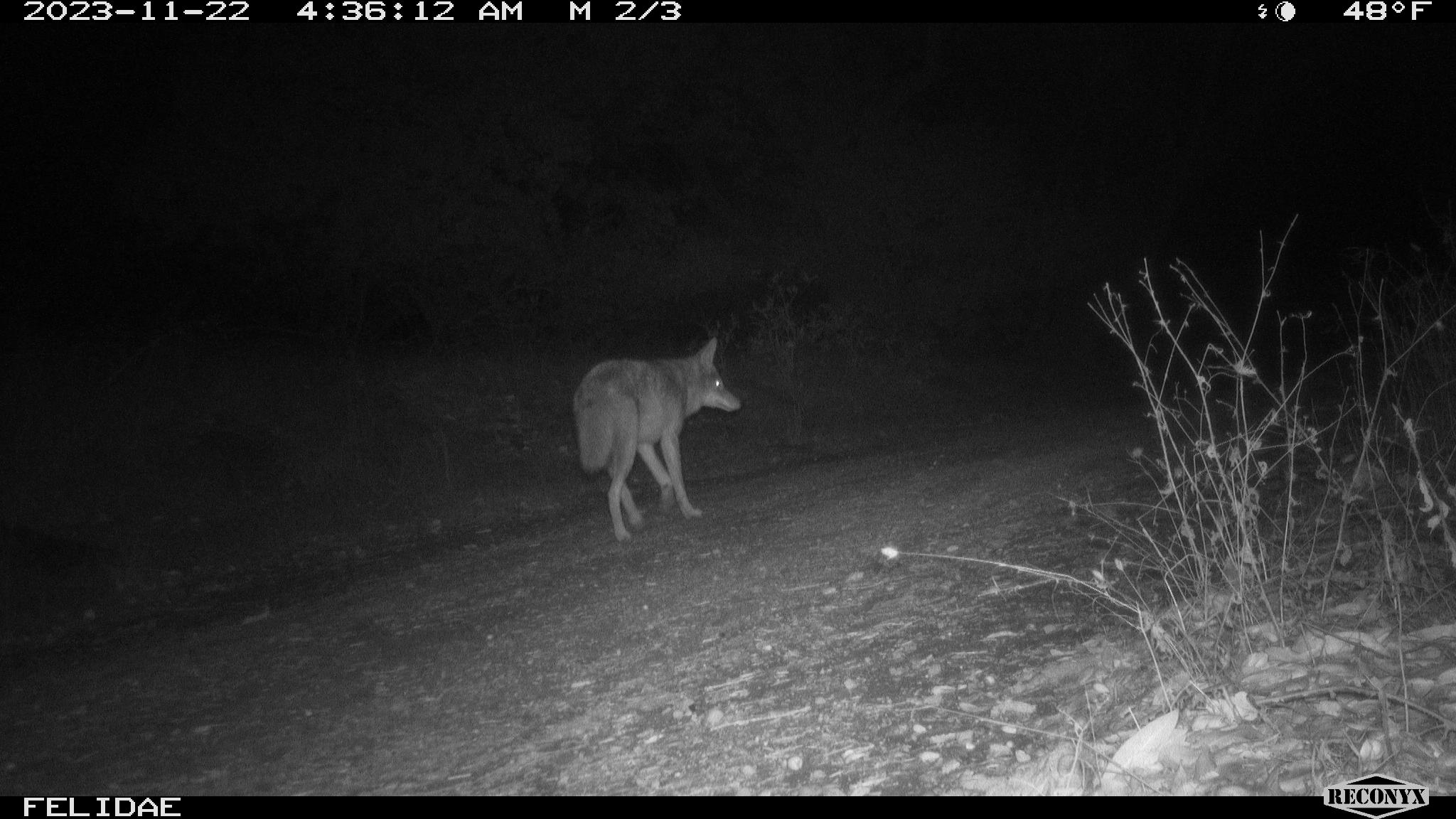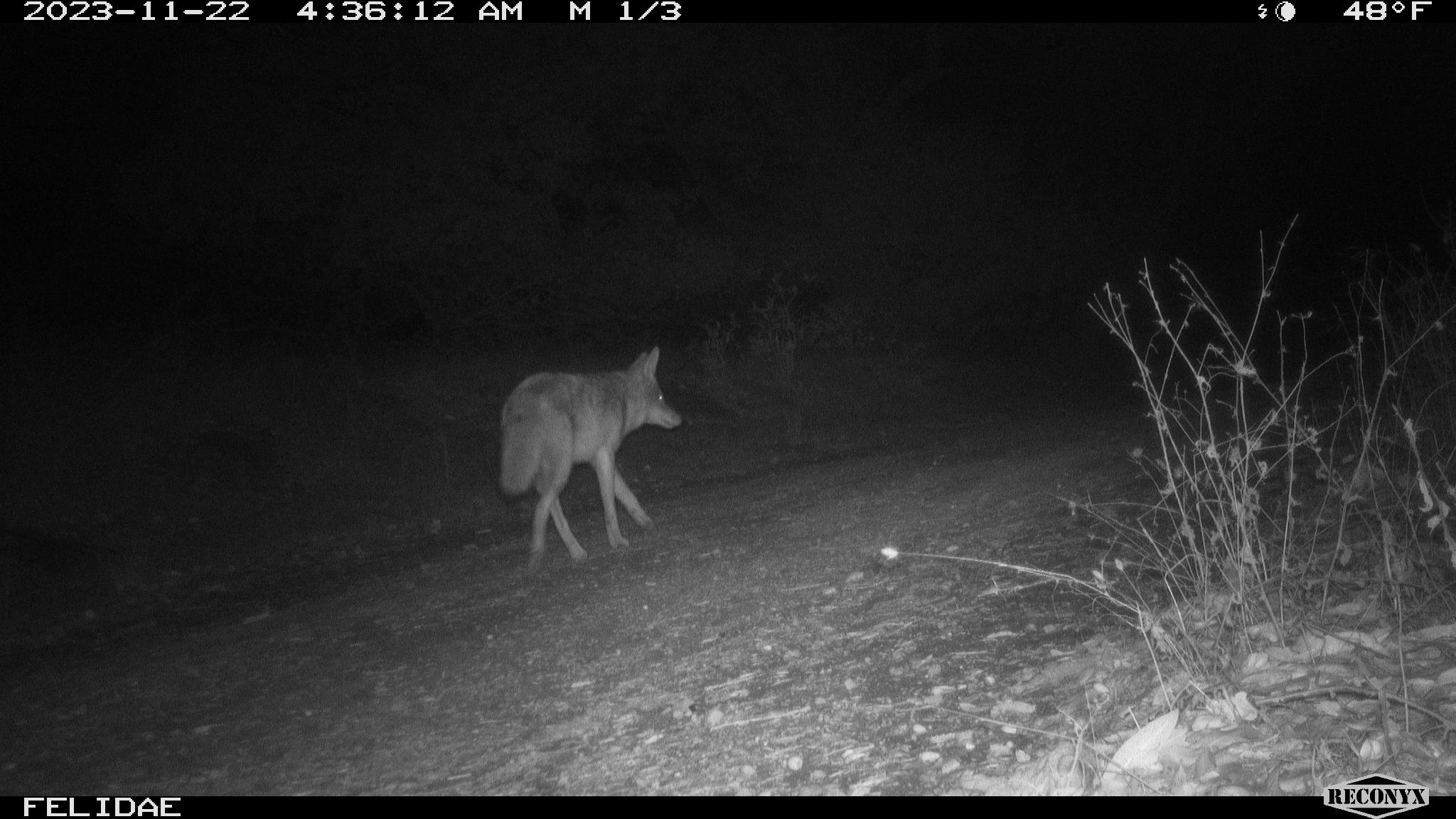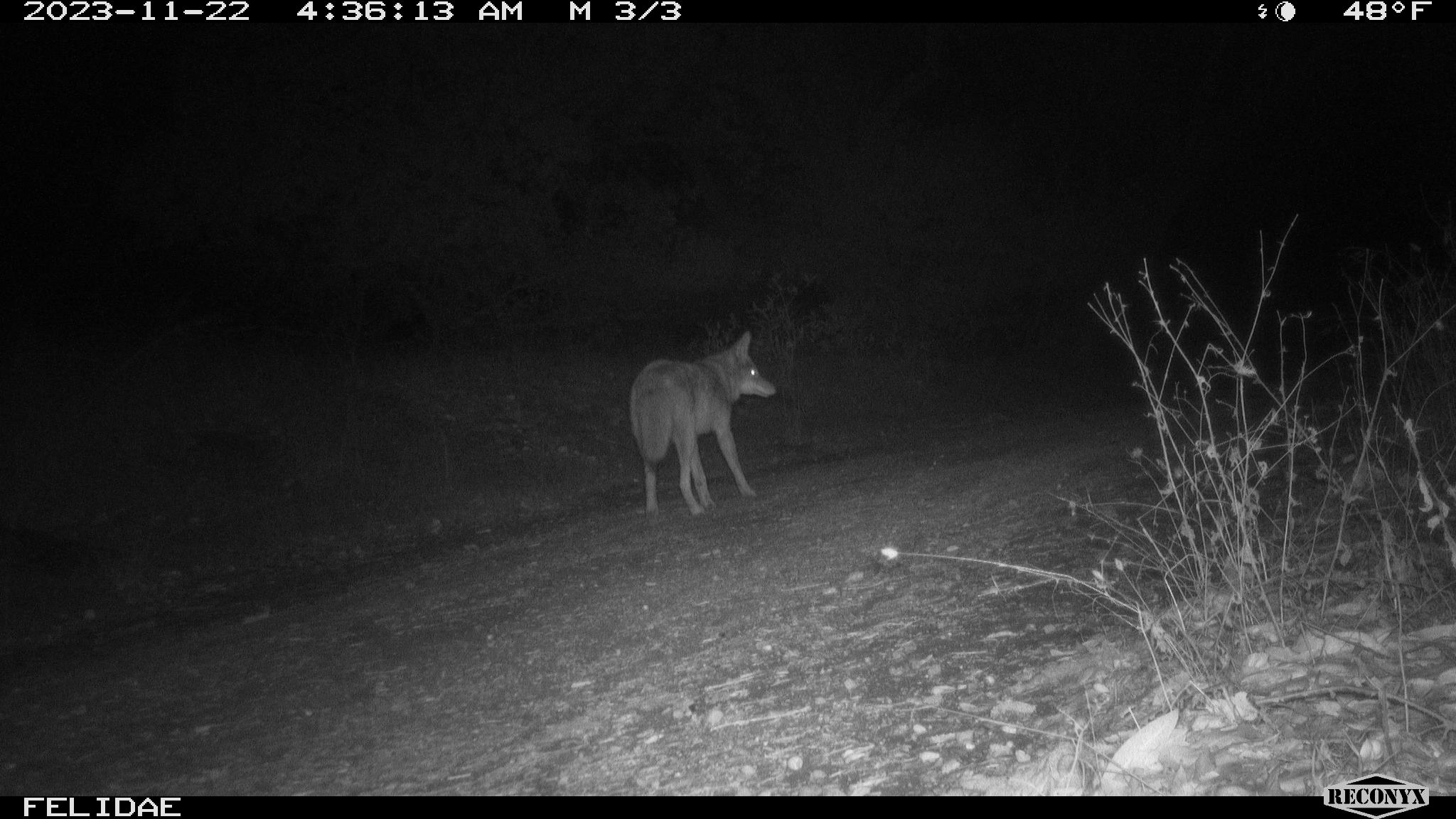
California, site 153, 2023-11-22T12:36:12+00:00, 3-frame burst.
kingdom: Animalia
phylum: Chordata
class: Mammalia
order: Carnivora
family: Canidae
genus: Canis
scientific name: Canis latrans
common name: coyote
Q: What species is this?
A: Coyote (Canis latrans).